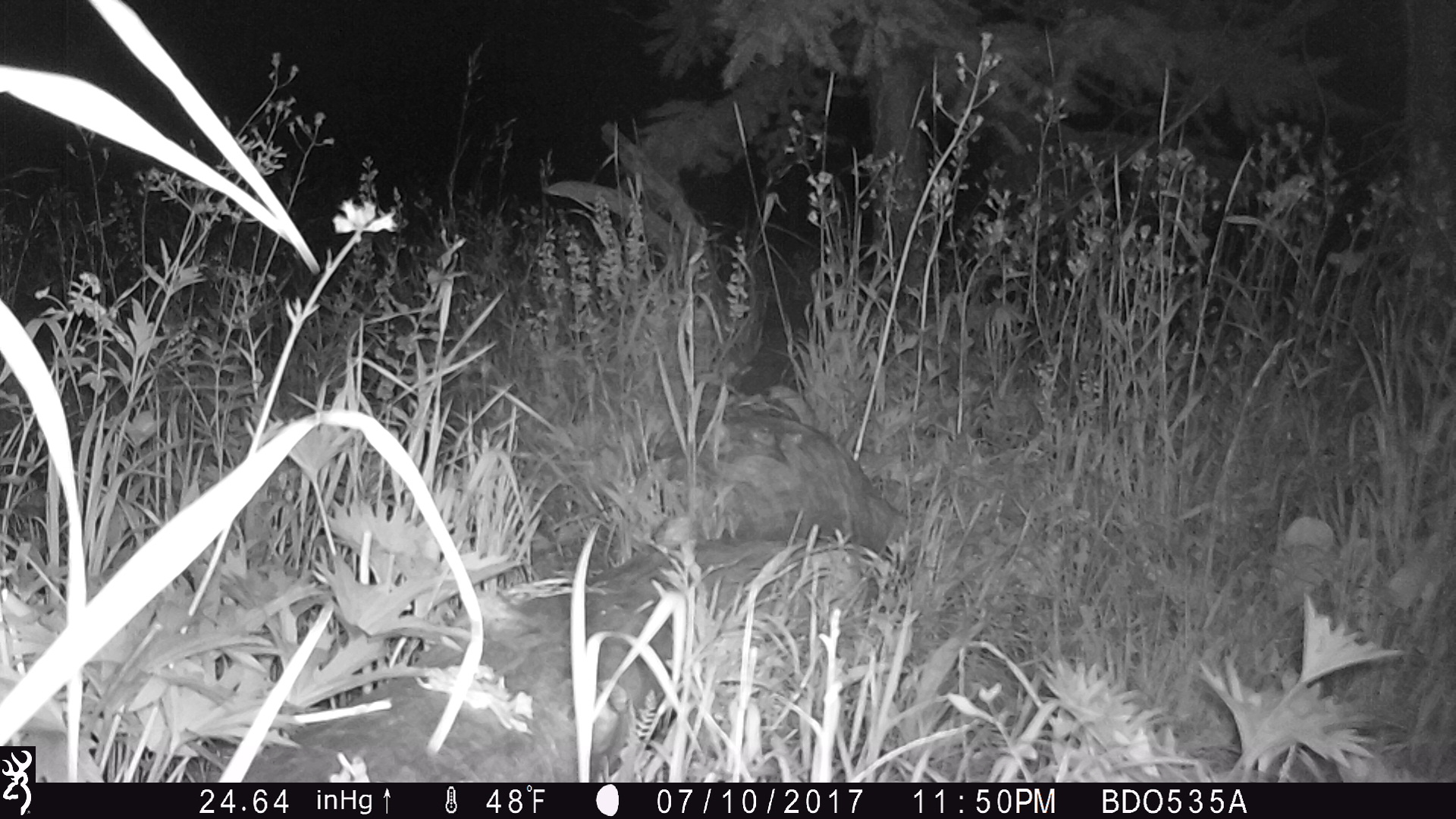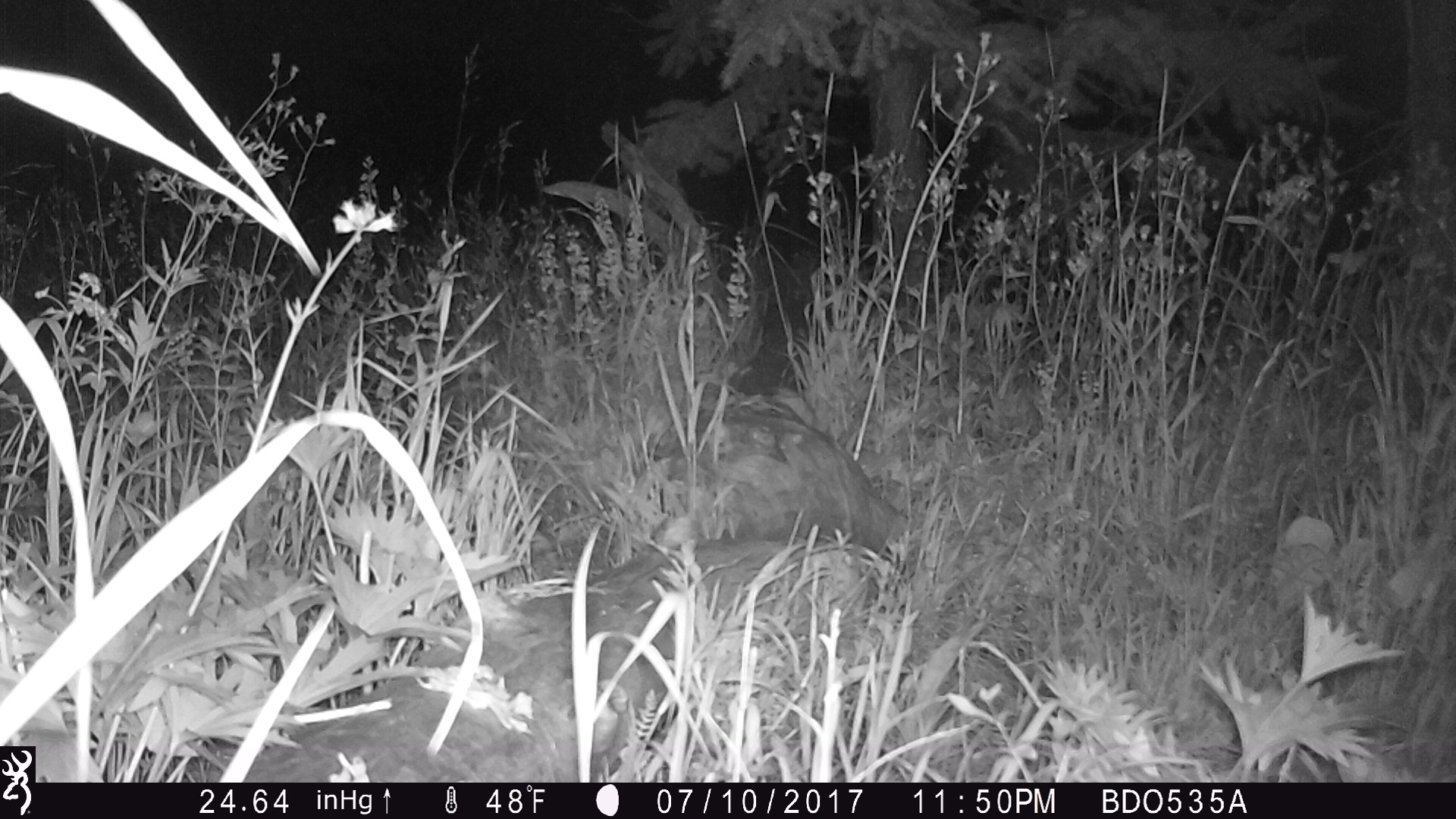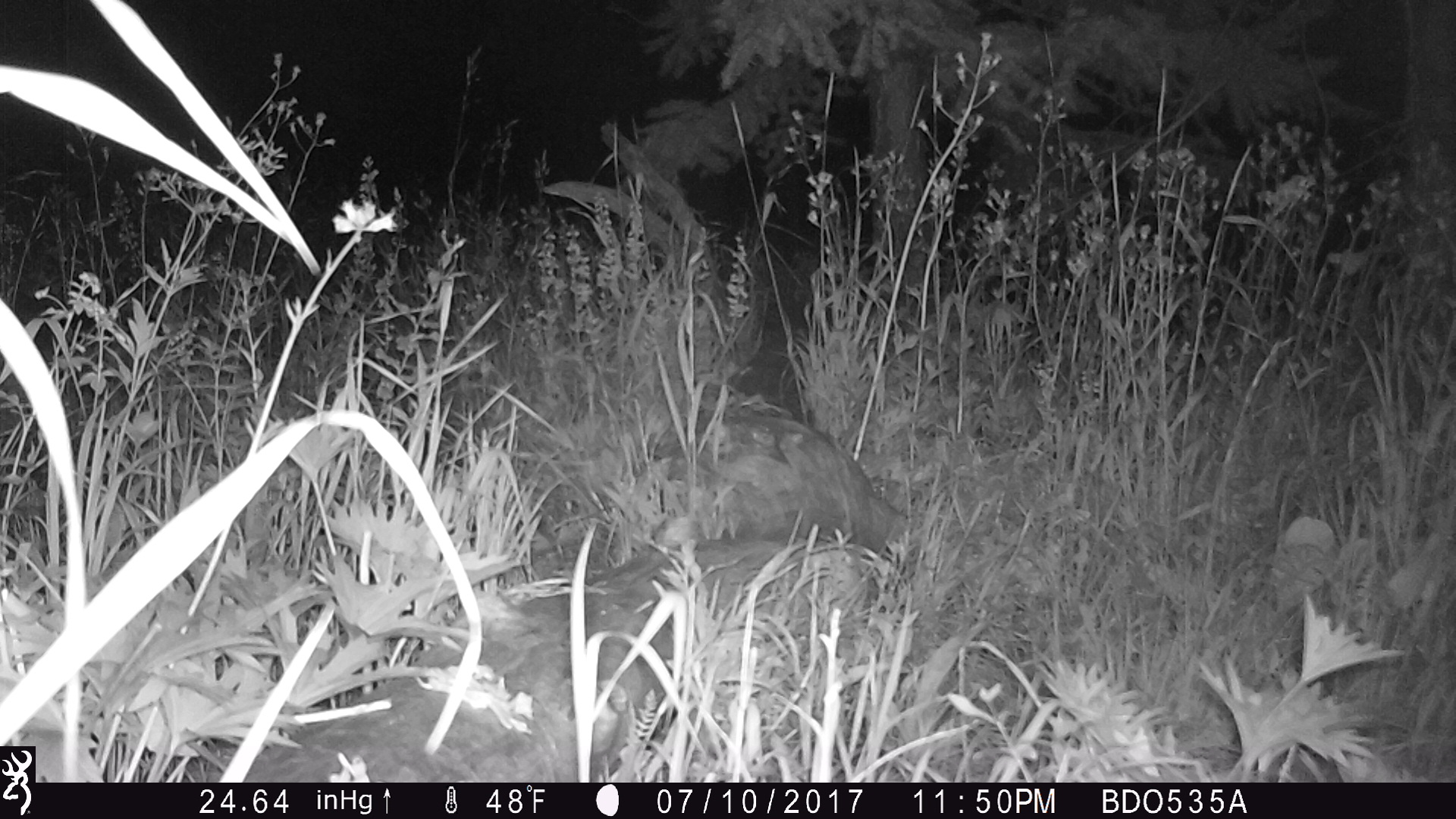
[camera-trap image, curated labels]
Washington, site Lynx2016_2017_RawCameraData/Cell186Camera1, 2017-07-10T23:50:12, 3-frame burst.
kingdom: Animalia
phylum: Chordata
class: Mammalia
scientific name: Mammalia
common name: small mammal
Small mammal (Mammalia). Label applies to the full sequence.